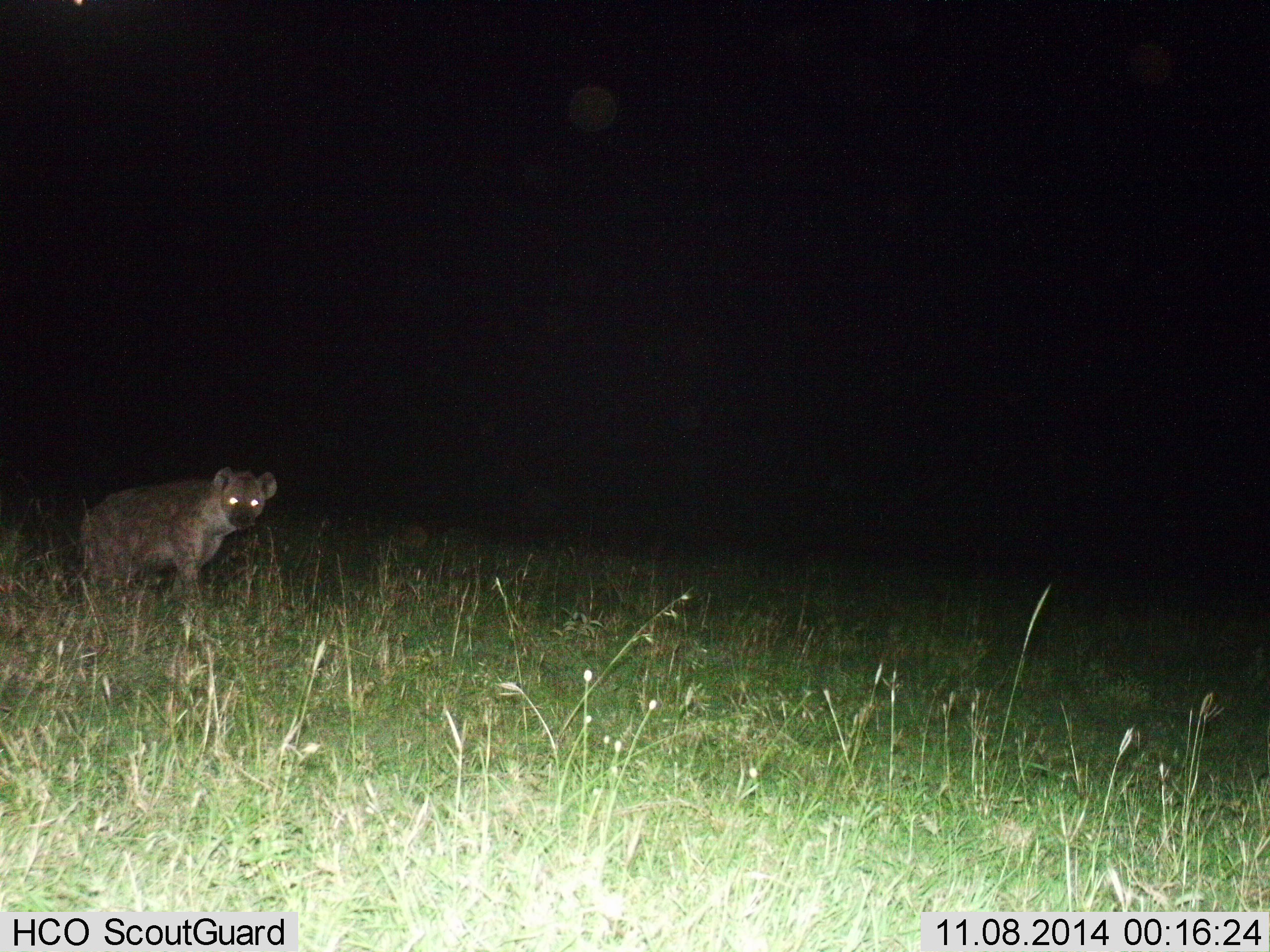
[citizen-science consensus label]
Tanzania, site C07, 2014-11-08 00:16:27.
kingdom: Animalia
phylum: Chordata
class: Mammalia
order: Carnivora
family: Hyaenidae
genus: Crocuta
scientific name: Crocuta crocuta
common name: spotted hyena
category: hyenaspotted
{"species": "hyenaspotted (spotted hyena) (Crocuta crocuta)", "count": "1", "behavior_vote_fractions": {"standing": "80%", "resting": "0%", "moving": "20%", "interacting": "0%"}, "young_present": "0%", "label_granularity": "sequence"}